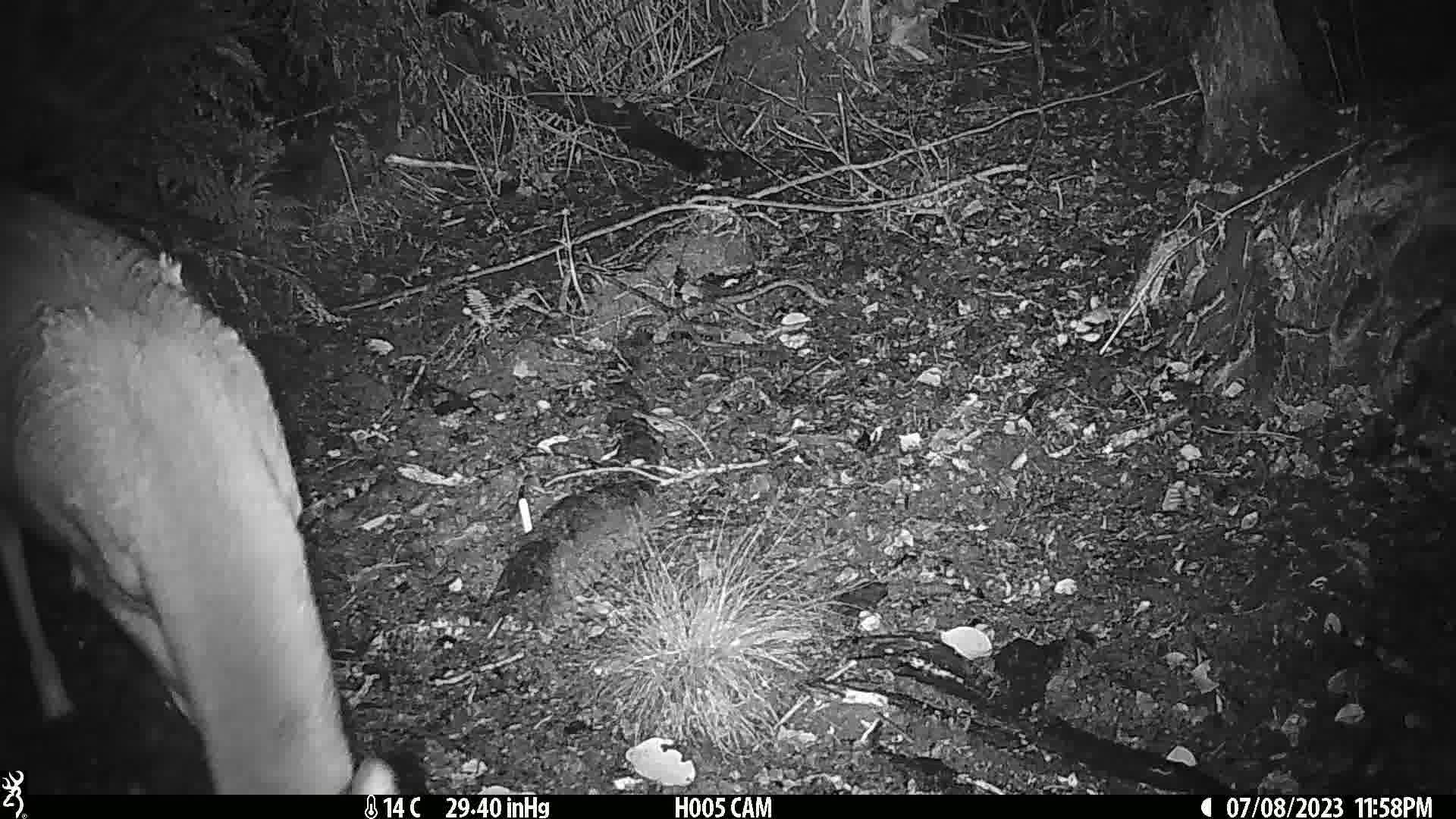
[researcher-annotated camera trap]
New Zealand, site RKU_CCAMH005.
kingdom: Animalia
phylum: Chordata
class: Mammalia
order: Artiodactyla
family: Cervidae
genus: Odocoileus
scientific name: Odocoileus virginianus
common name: white-tailed deer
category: white tailed deer